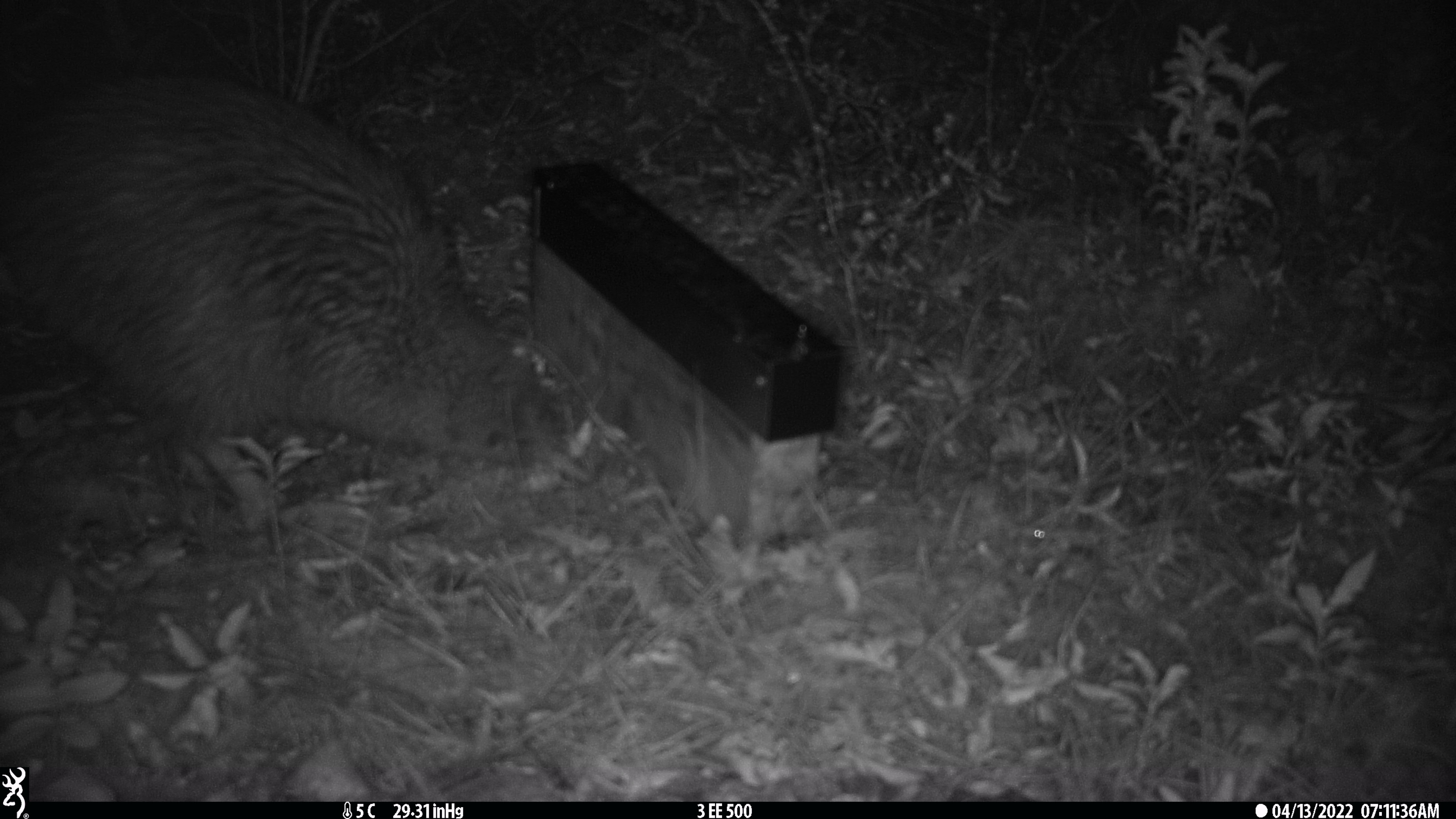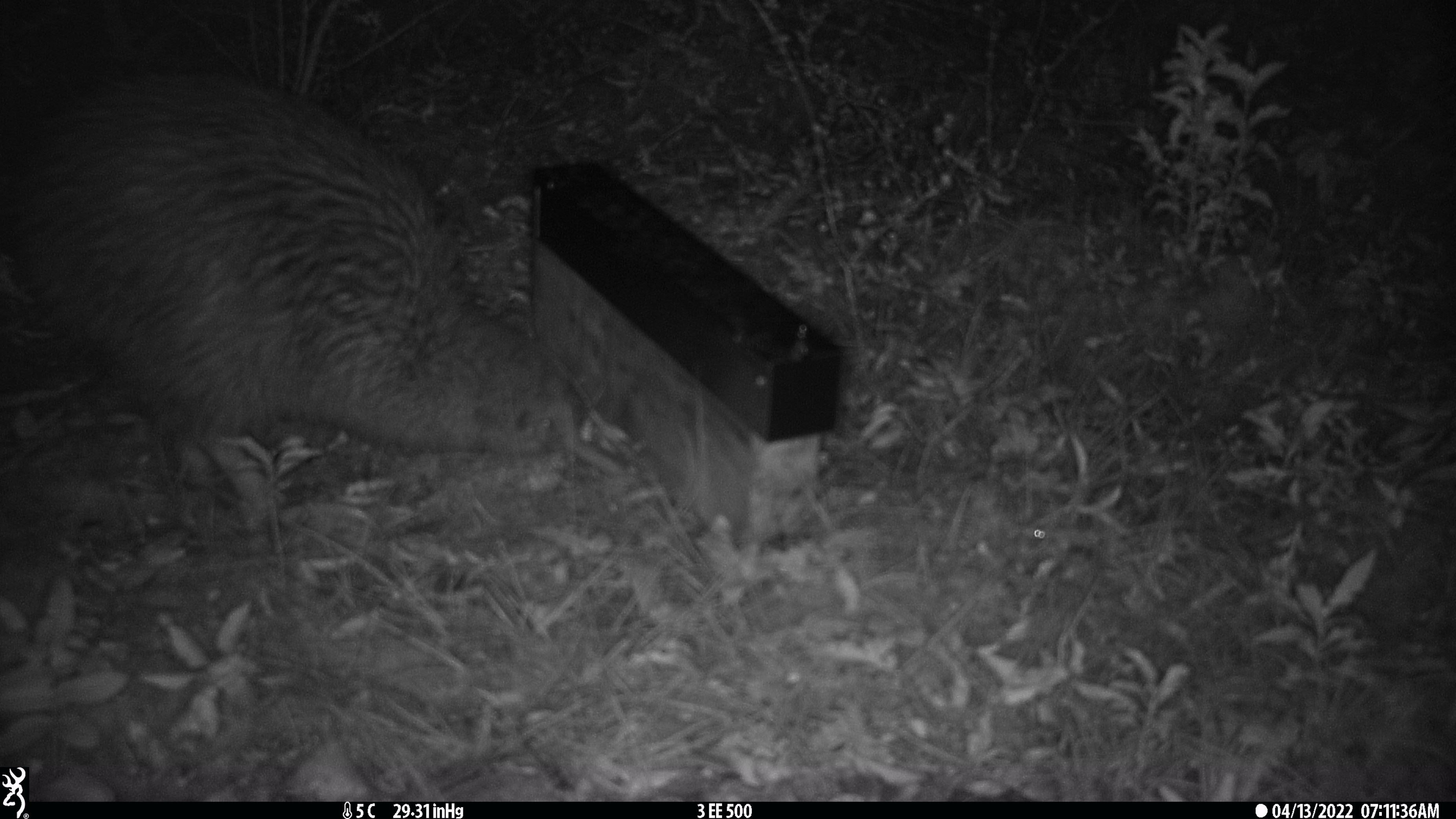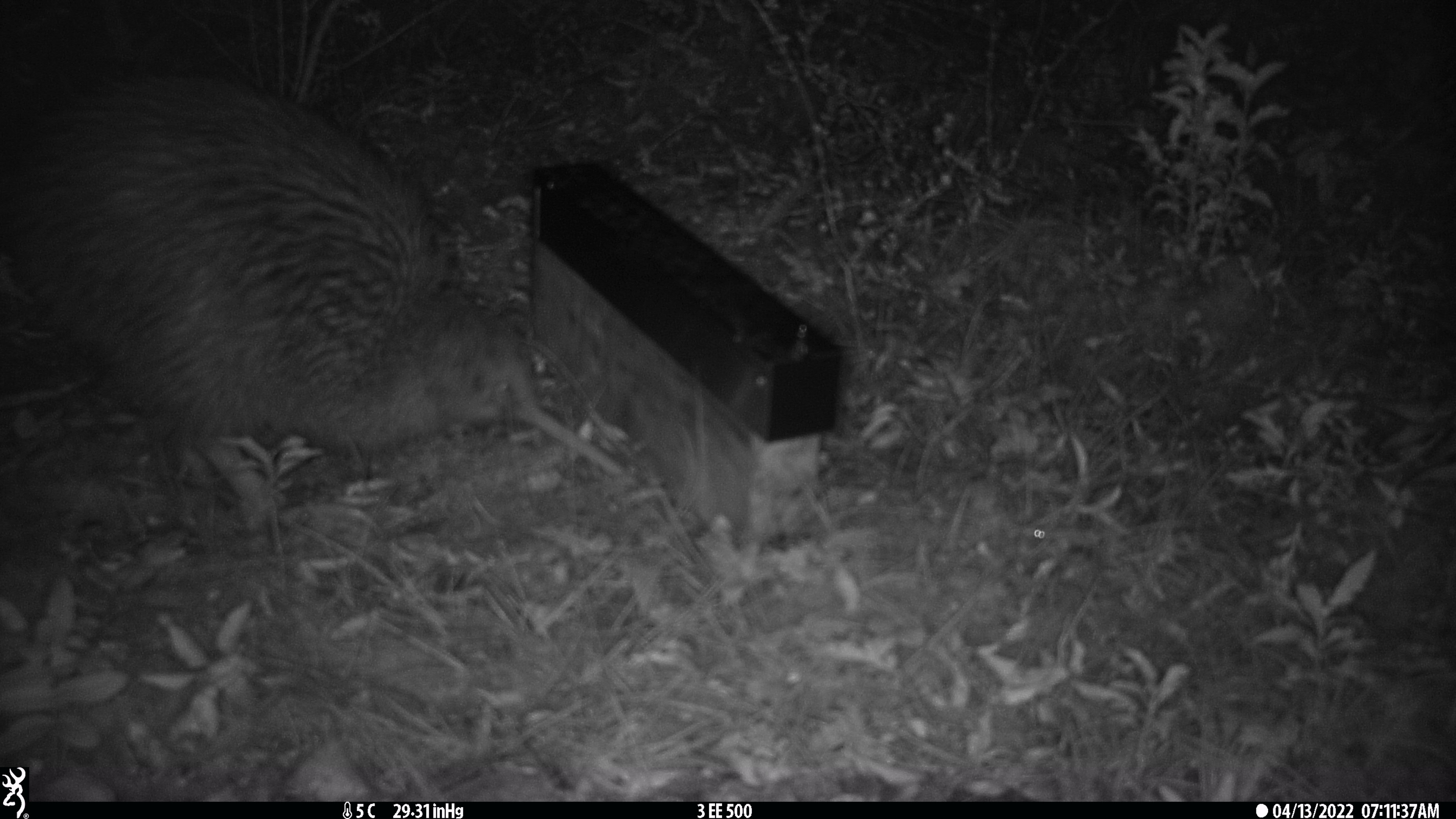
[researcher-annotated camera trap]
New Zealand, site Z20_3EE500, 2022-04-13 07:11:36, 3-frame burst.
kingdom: Animalia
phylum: Chordata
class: Aves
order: Apterygiformes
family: Apterygidae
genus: Apteryx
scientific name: Apteryx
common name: kiwi